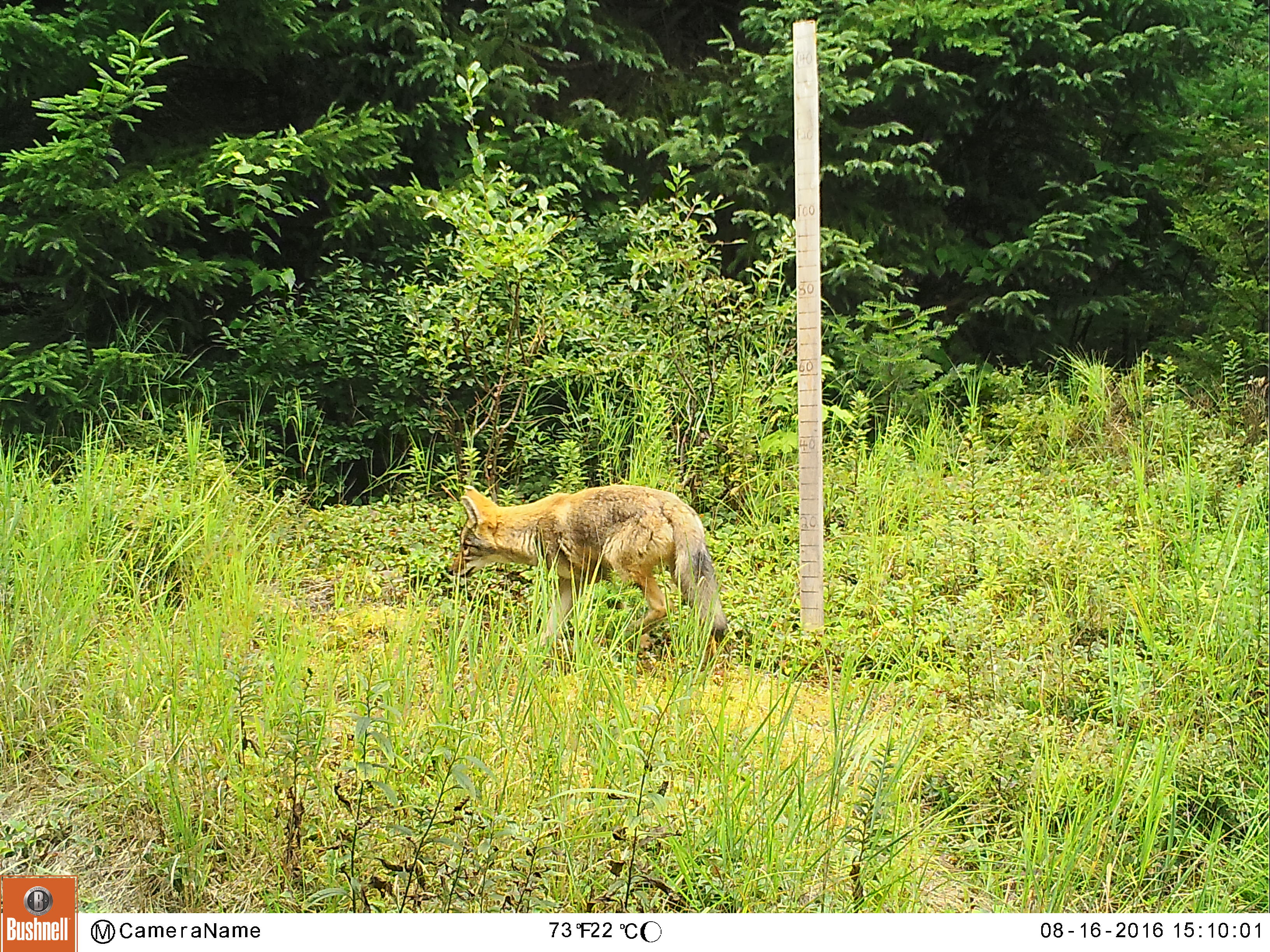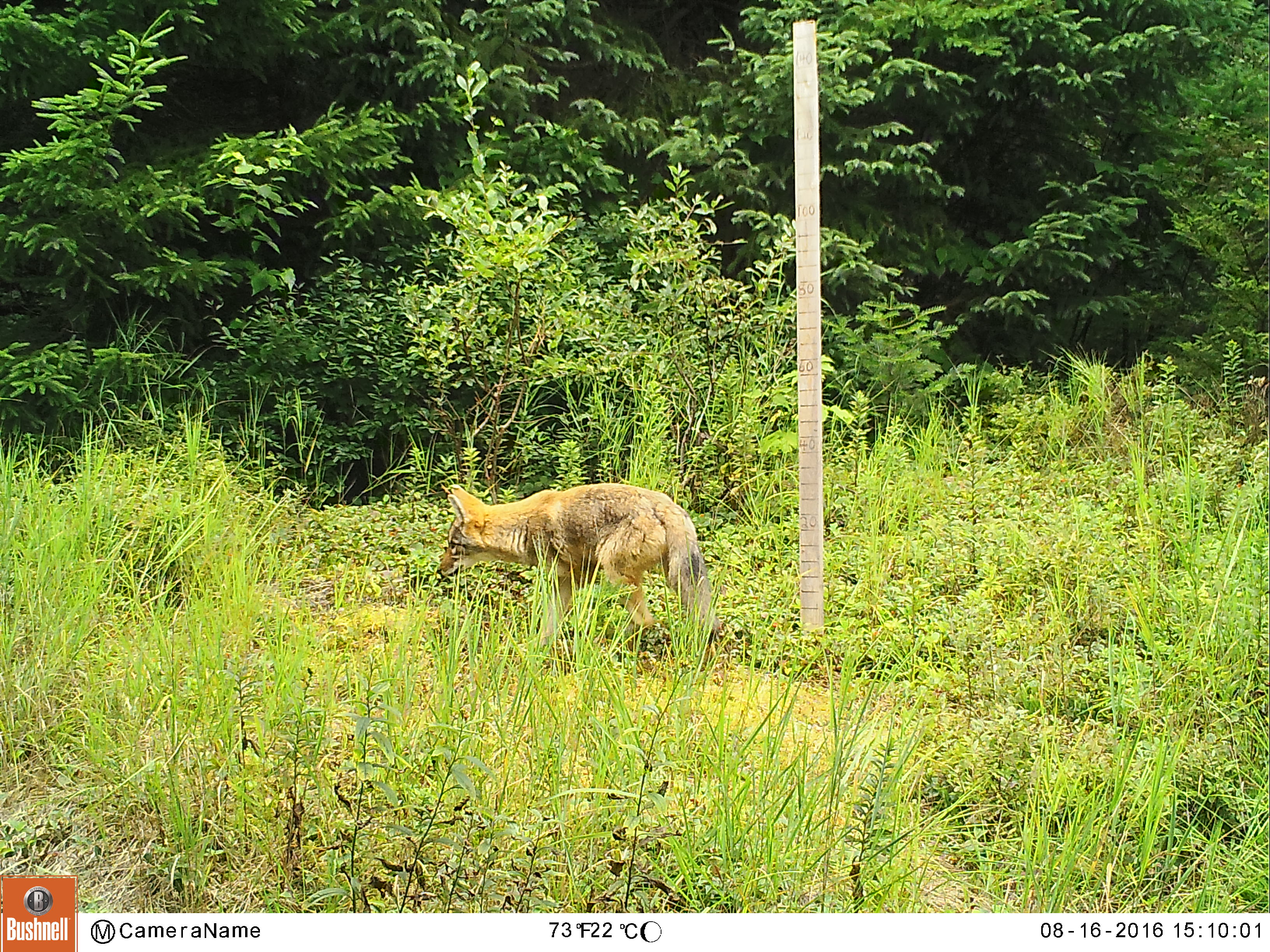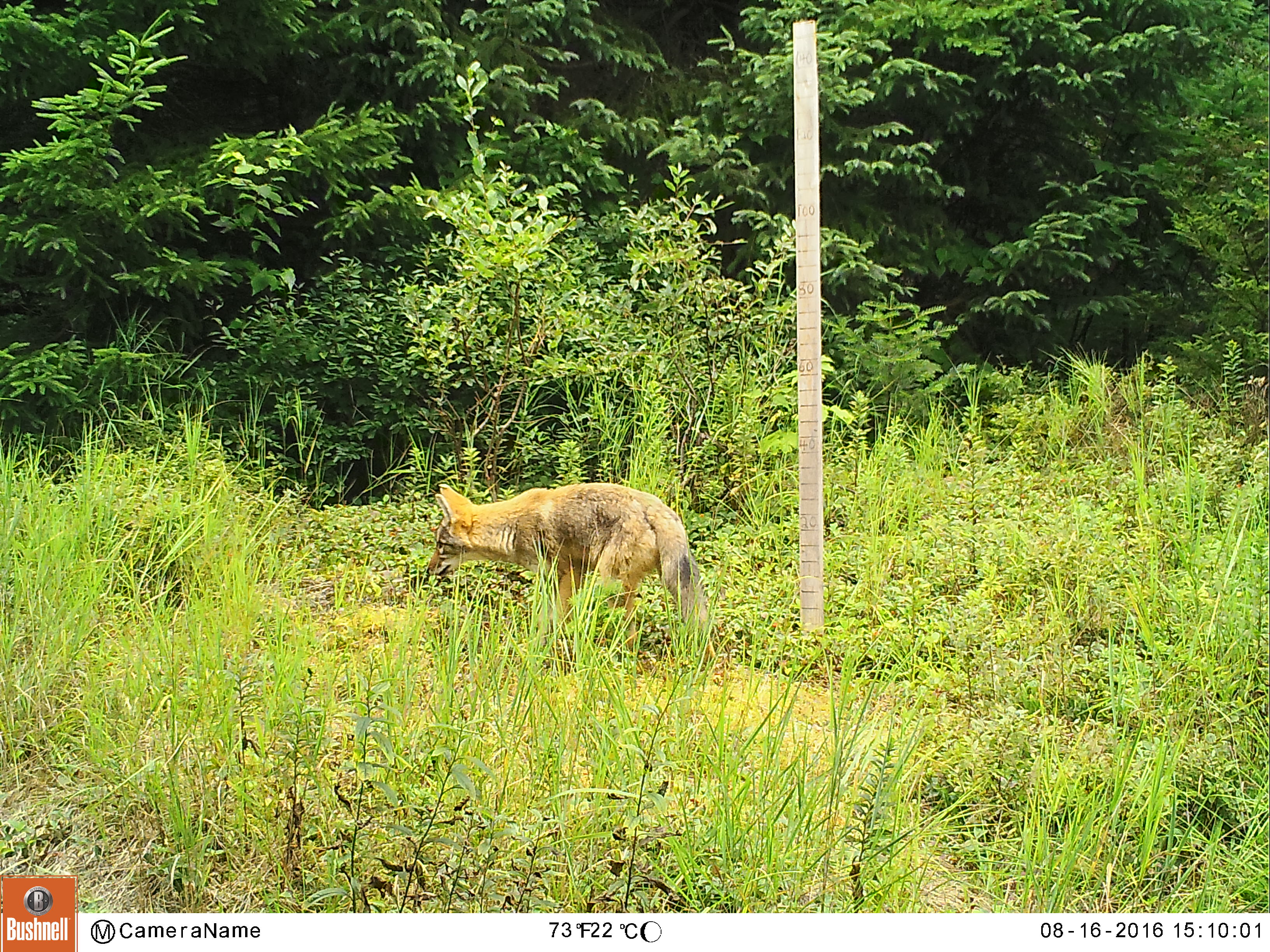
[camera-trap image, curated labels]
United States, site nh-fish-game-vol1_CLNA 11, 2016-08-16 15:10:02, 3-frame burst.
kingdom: Animalia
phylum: Chordata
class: Mammalia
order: Carnivora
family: Canidae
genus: Canis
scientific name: Canis latrans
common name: coyote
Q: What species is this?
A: Coyote (Canis latrans).